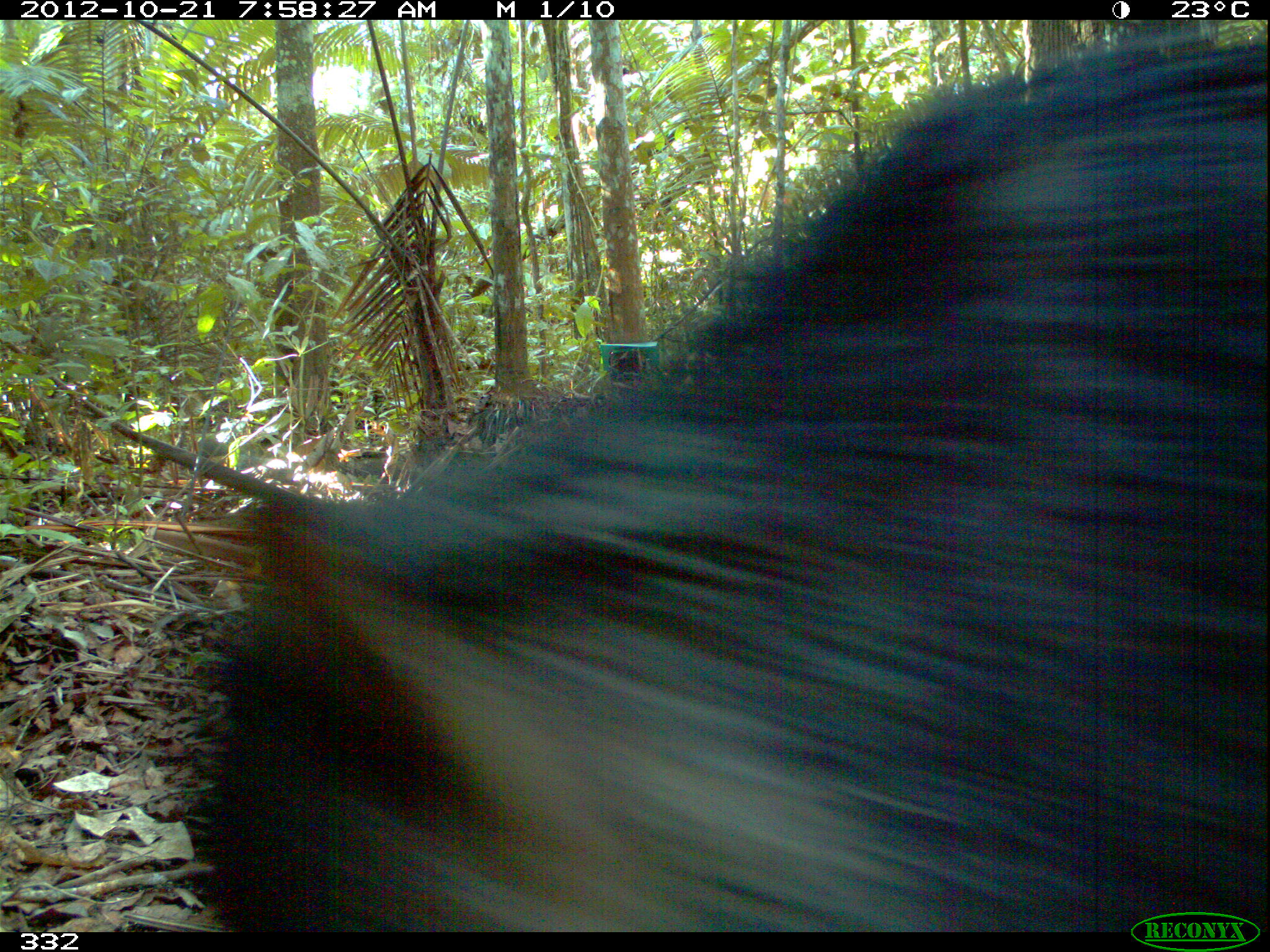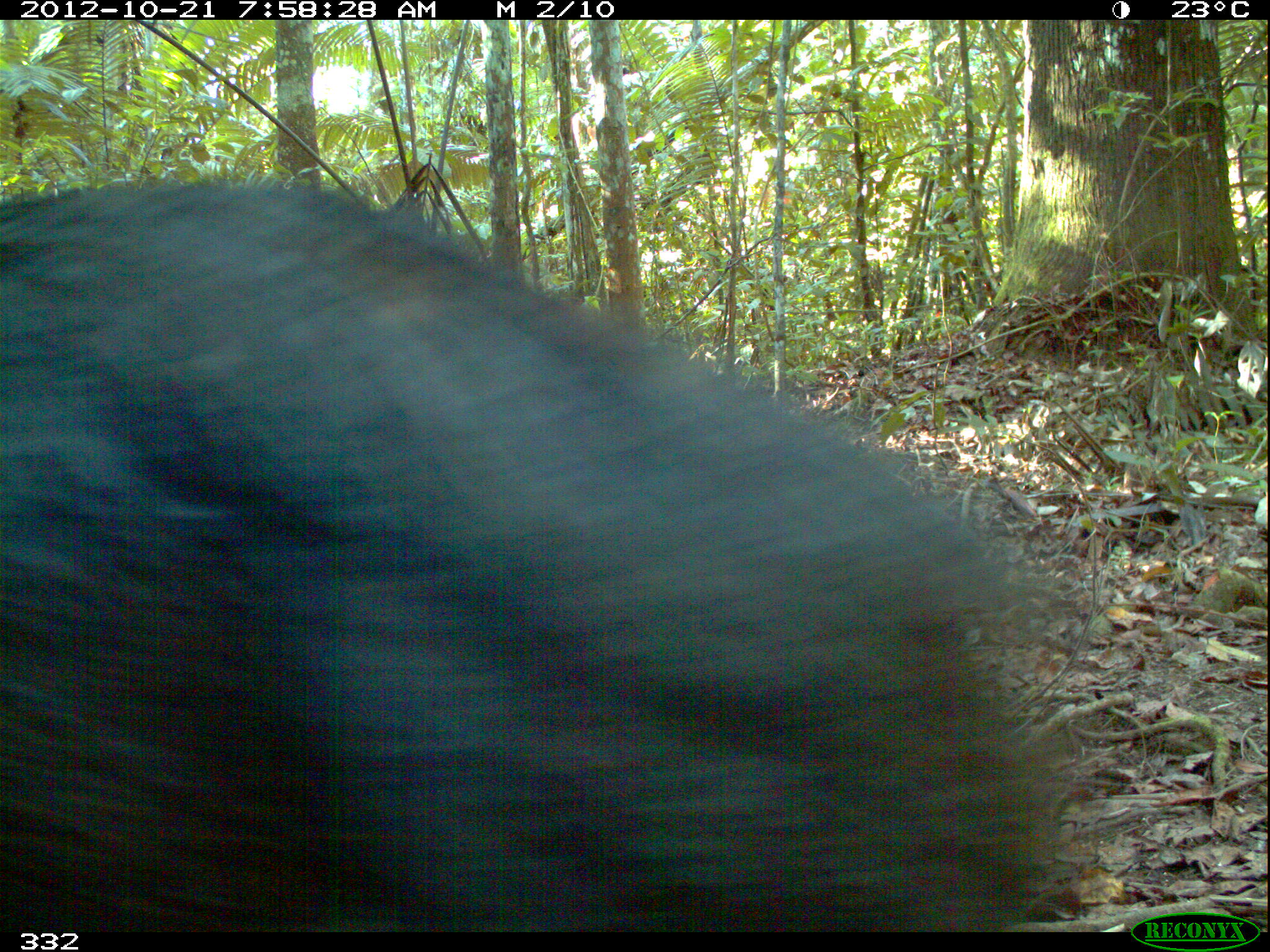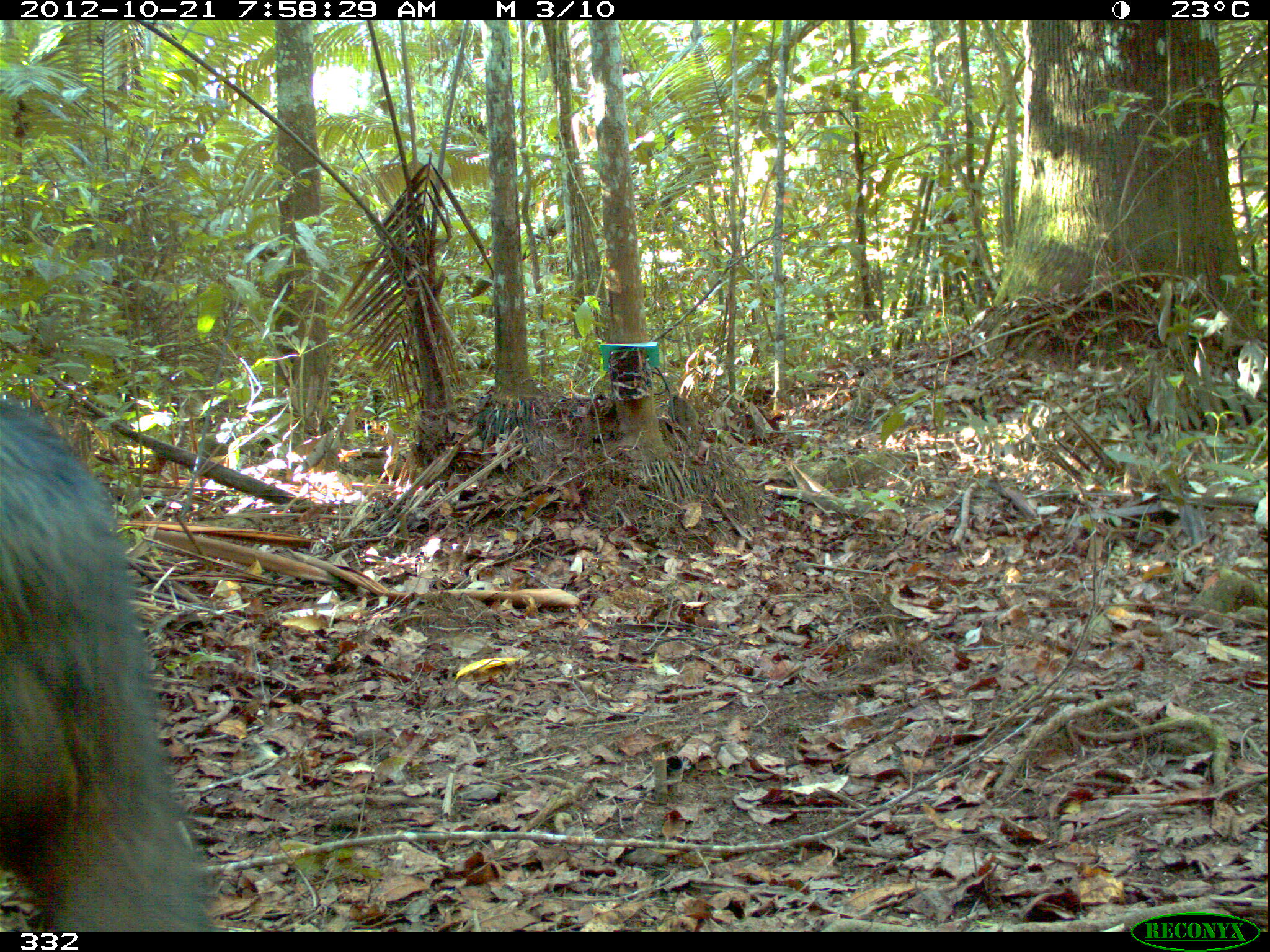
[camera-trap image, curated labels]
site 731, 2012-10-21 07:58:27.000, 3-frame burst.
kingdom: Animalia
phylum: Chordata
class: Mammalia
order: Artiodactyla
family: Tayassuidae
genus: Tayassu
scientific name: Tayassu pecari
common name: white-lipped peccary